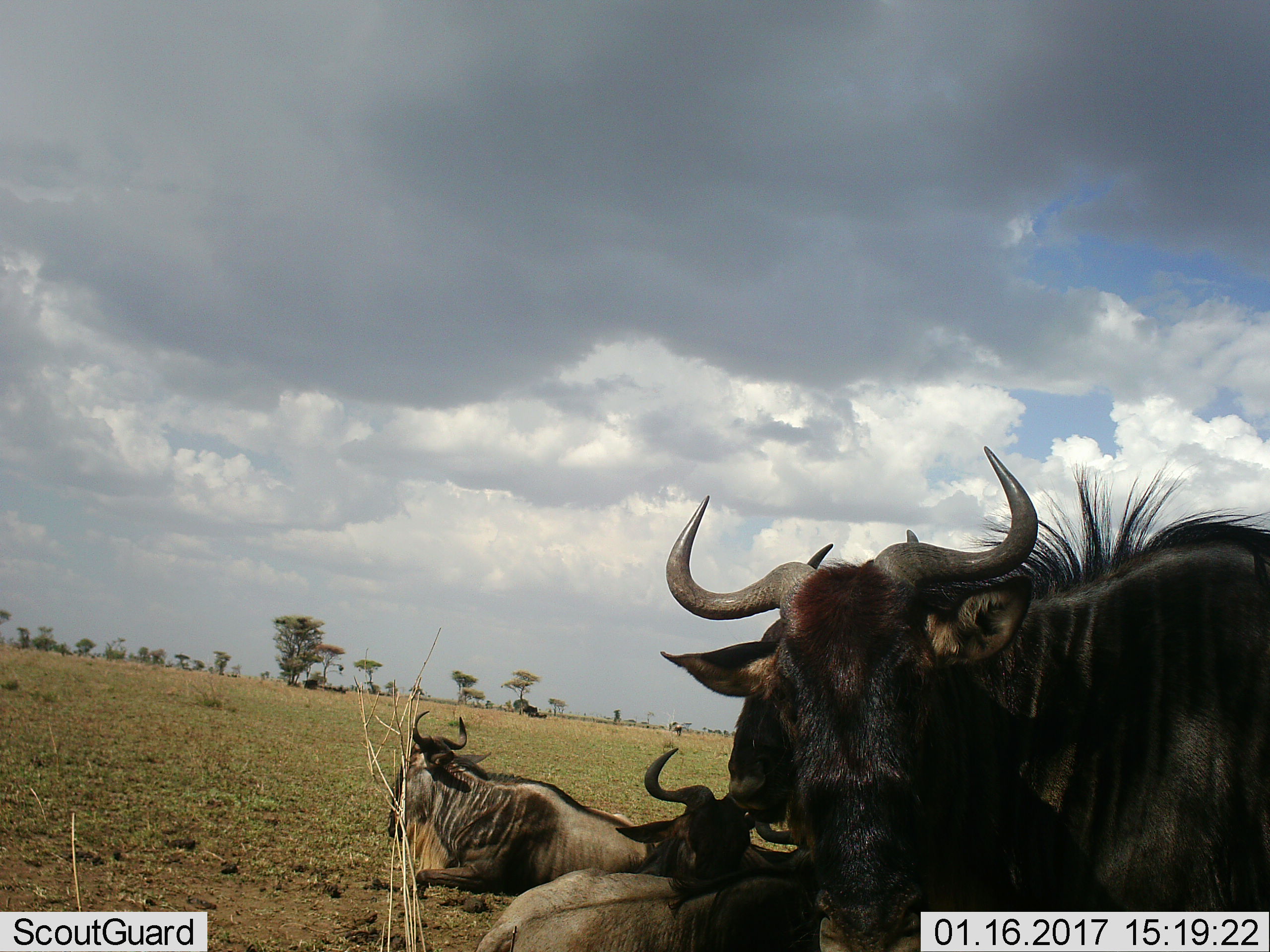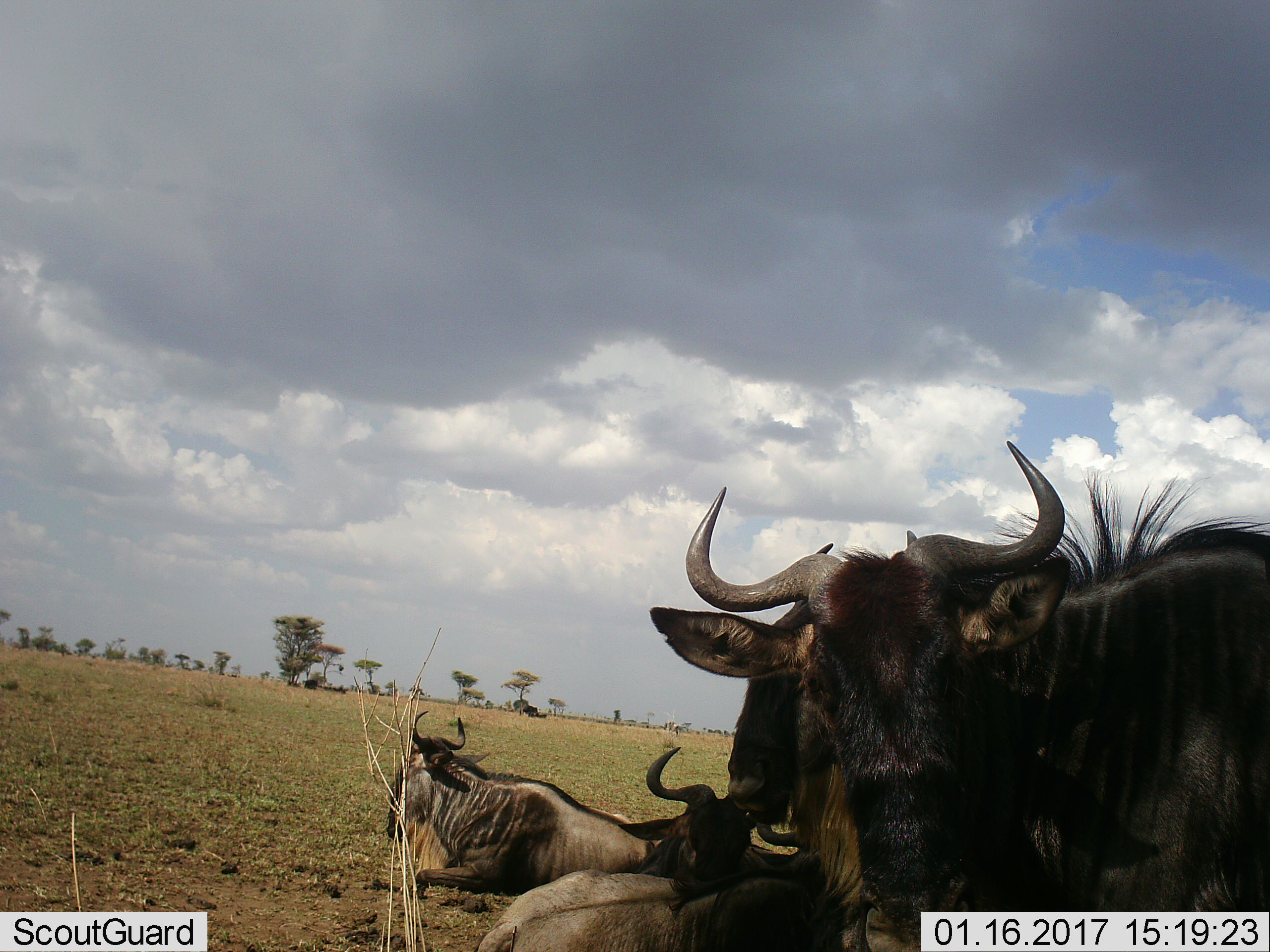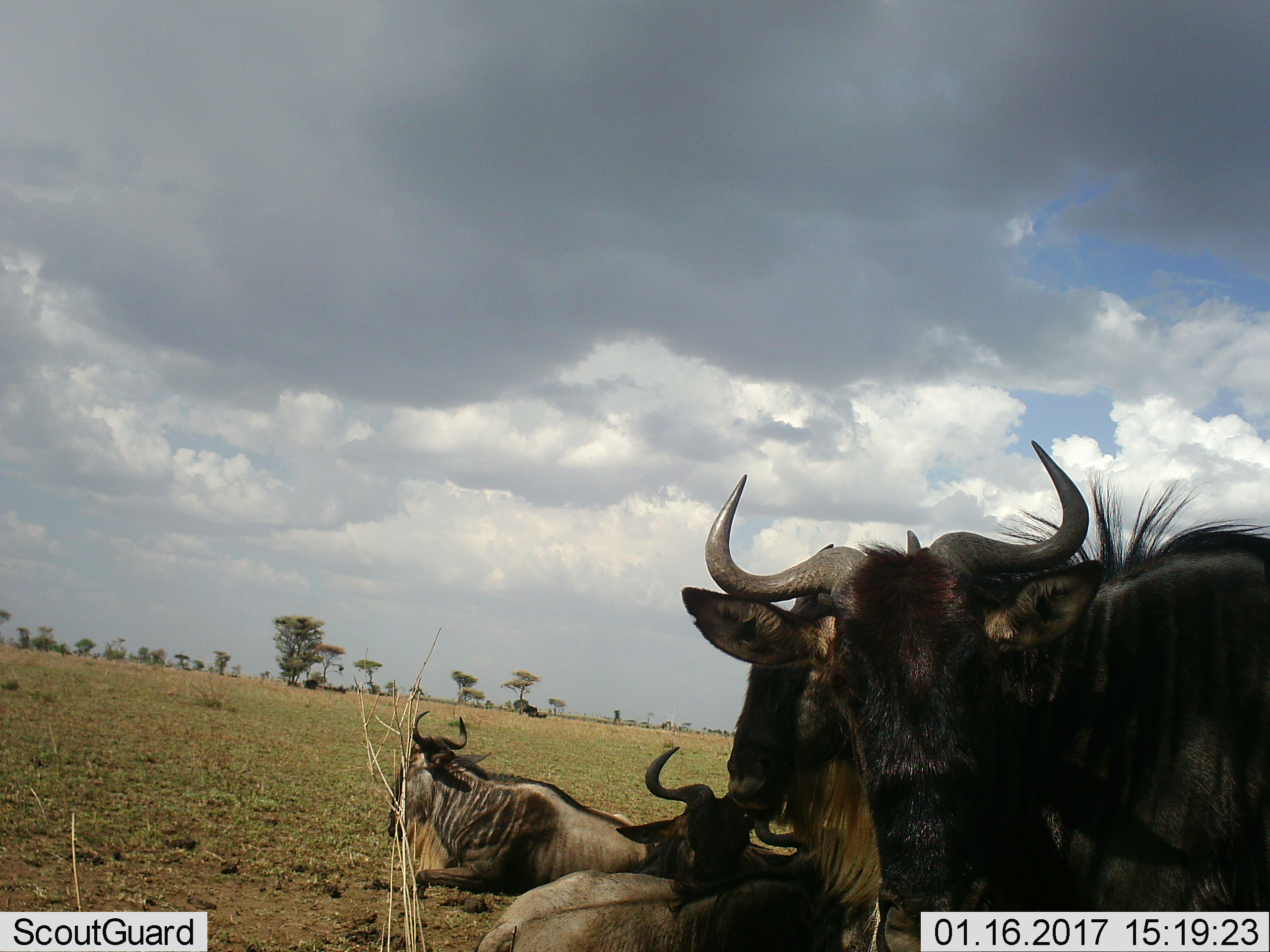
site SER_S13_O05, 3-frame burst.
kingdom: Animalia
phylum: Chordata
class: Mammalia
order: Artiodactyla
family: Bovidae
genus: Connochaetes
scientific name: Connochaetes taurinus taurinus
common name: blue wildebeest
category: wildebeestblue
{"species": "wildebeestblue (blue wildebeest) (Connochaetes taurinus taurinus)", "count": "4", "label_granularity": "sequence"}